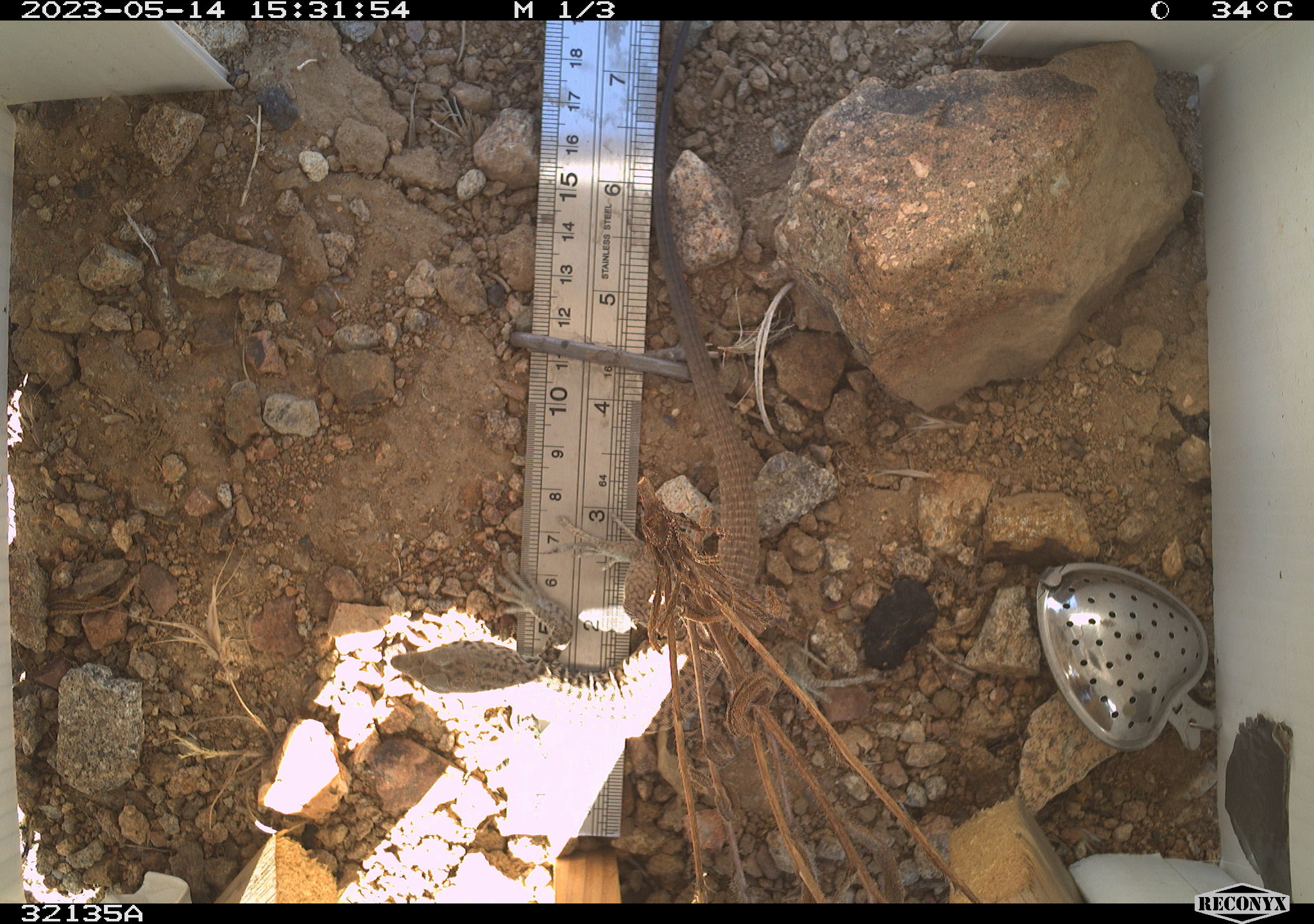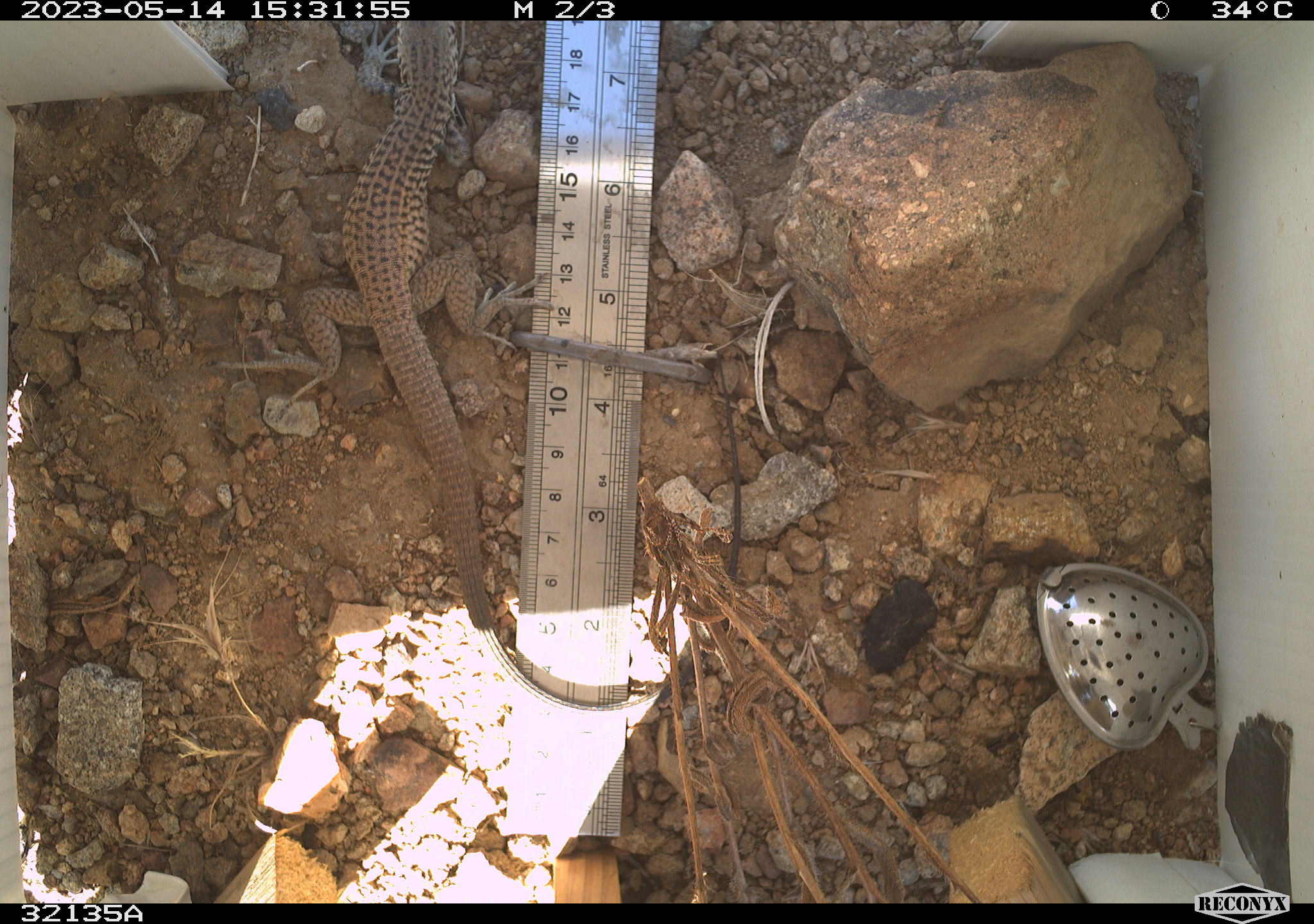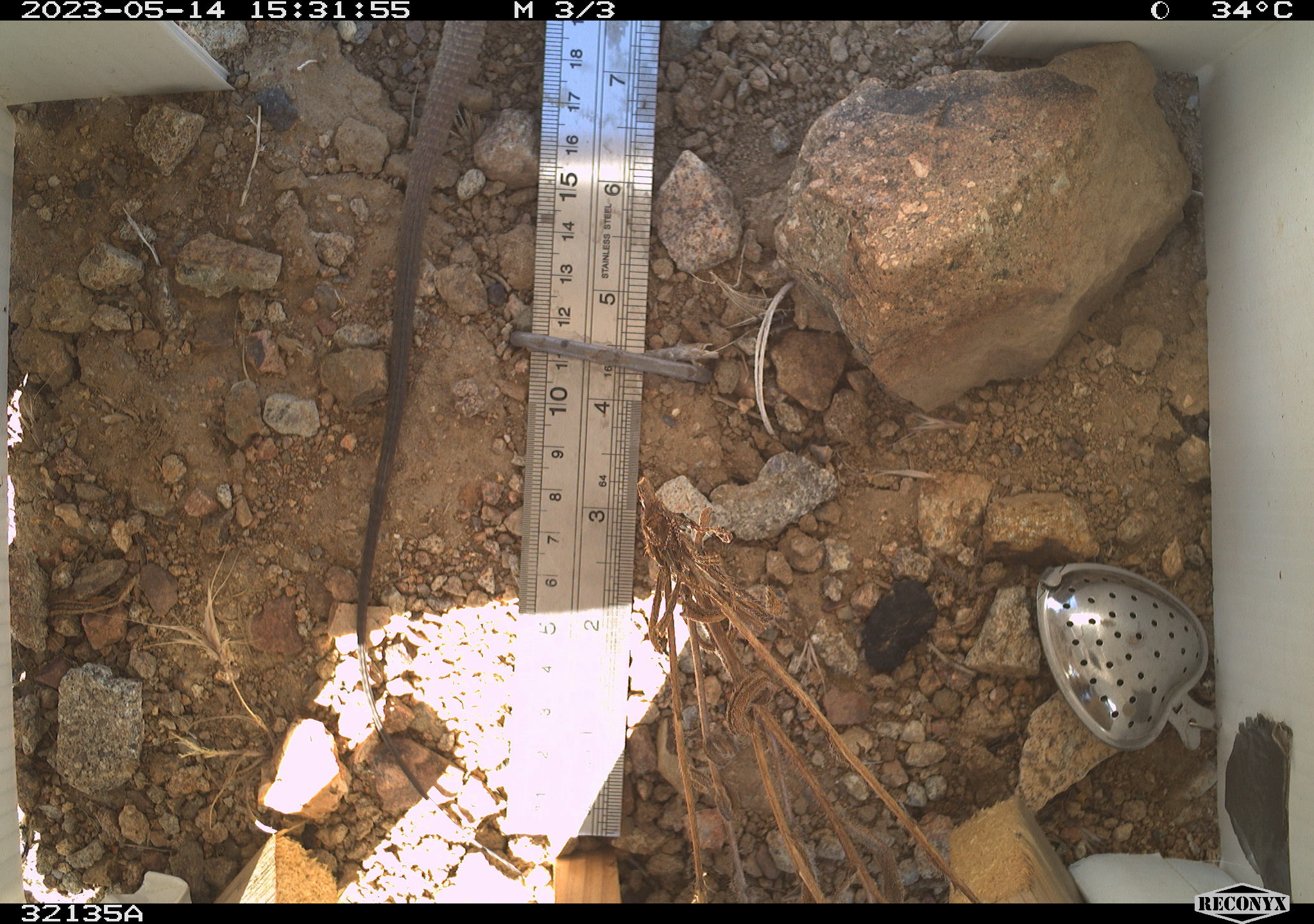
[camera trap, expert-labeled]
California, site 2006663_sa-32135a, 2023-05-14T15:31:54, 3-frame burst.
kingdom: Animalia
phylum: Chordata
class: Reptilia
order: Squamata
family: Teiidae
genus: Aspidoscelis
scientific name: Aspidoscelis tigris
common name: western whiptail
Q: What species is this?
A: Western whiptail (Aspidoscelis tigris).